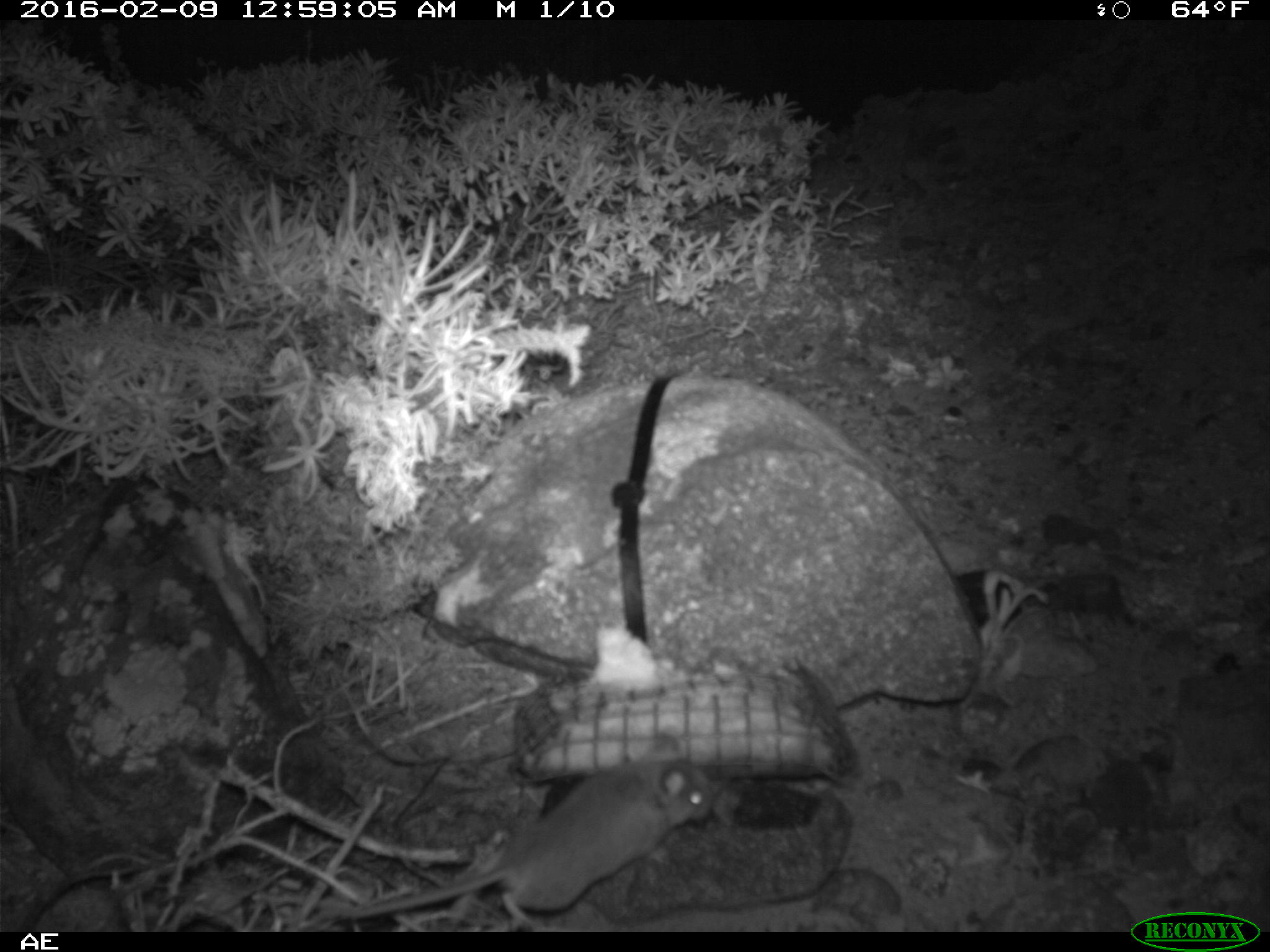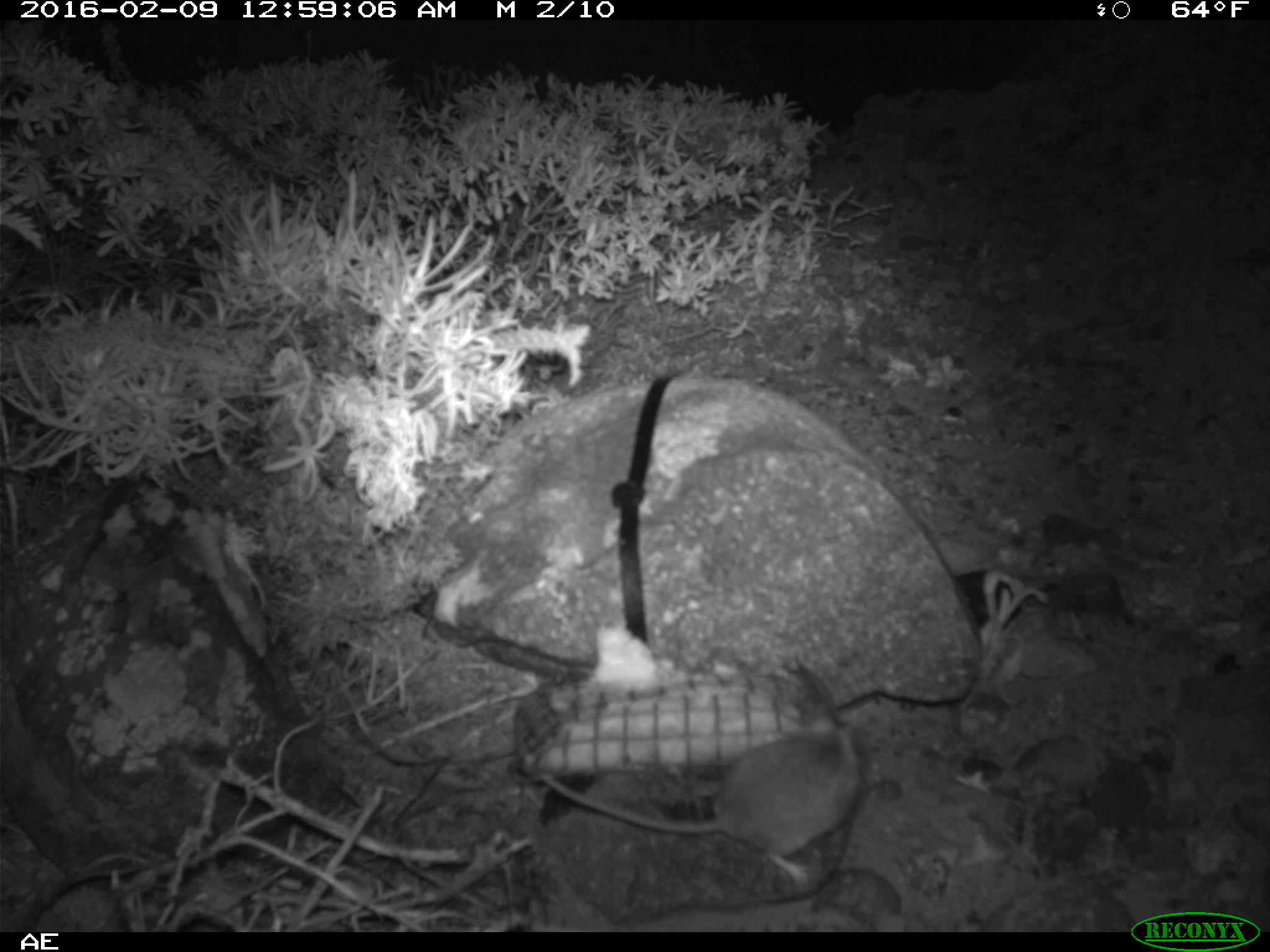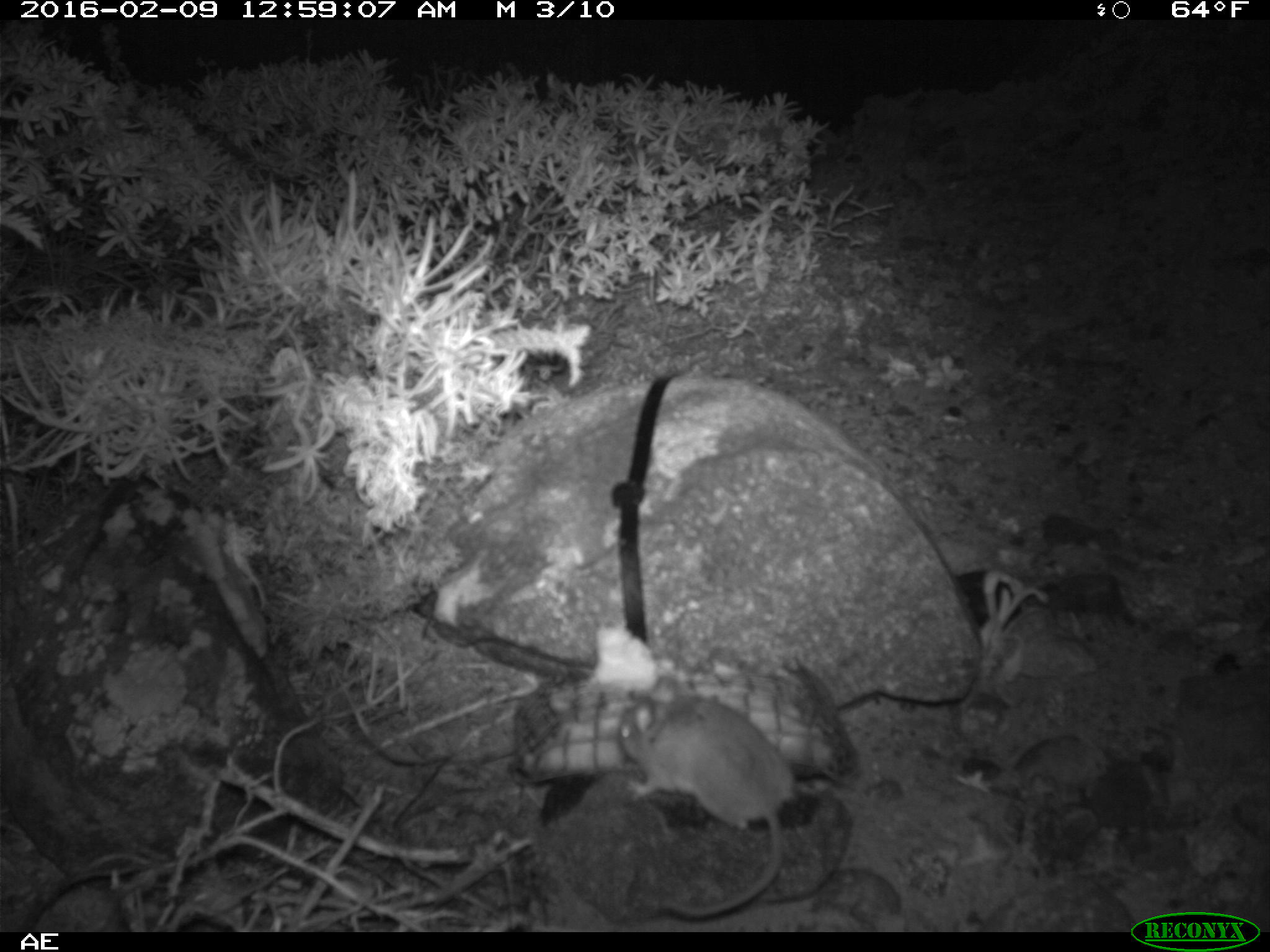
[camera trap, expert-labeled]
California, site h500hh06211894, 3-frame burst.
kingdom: Animalia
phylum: Chordata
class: Mammalia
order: Rodentia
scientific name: Rodentia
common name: rodent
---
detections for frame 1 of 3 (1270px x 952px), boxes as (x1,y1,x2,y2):
rodent: (337,731,719,924)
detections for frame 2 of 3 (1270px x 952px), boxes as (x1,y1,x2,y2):
rodent: (536,712,863,888)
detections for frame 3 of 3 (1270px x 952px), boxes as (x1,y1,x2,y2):
rodent: (618,674,789,920)